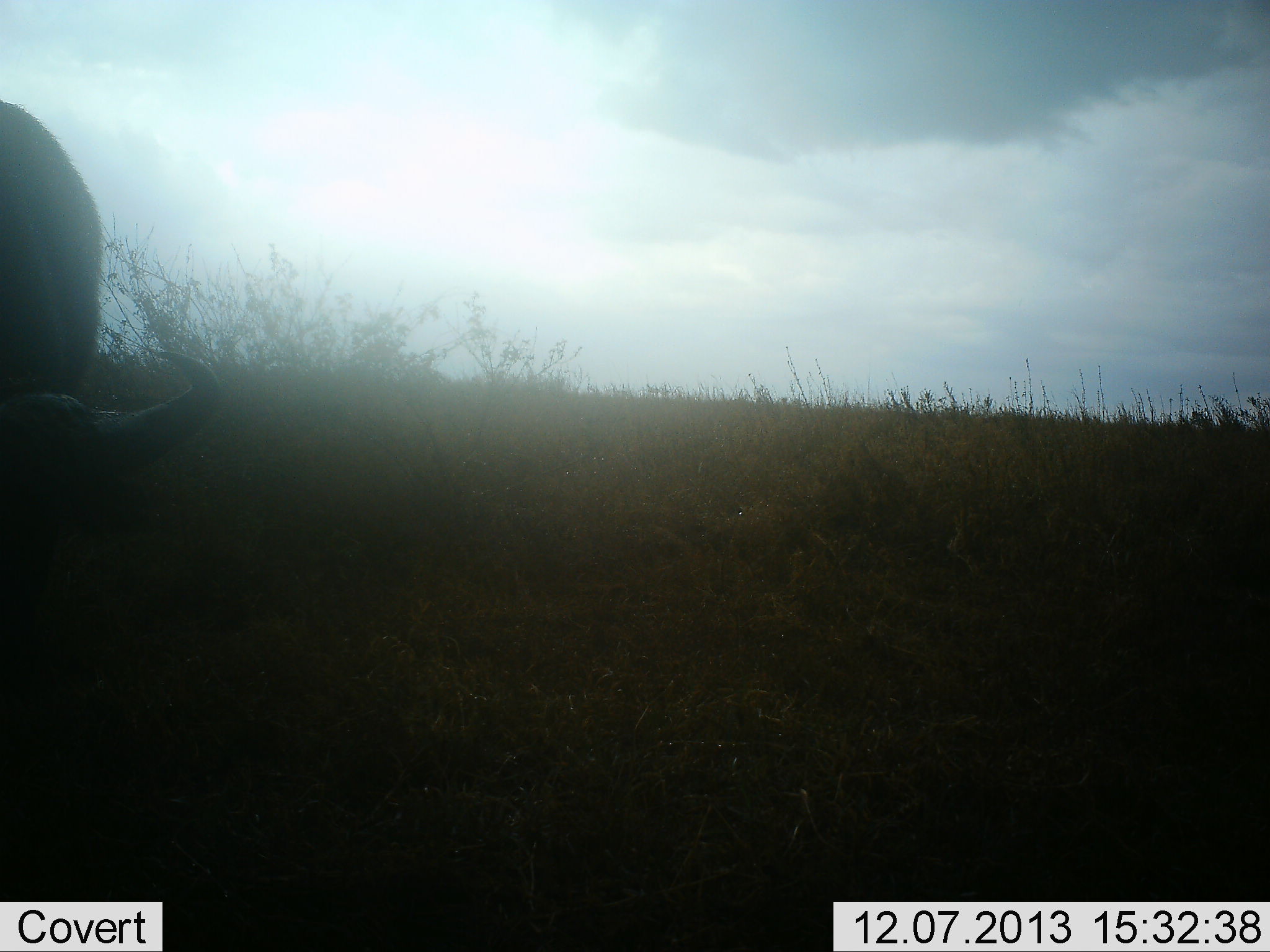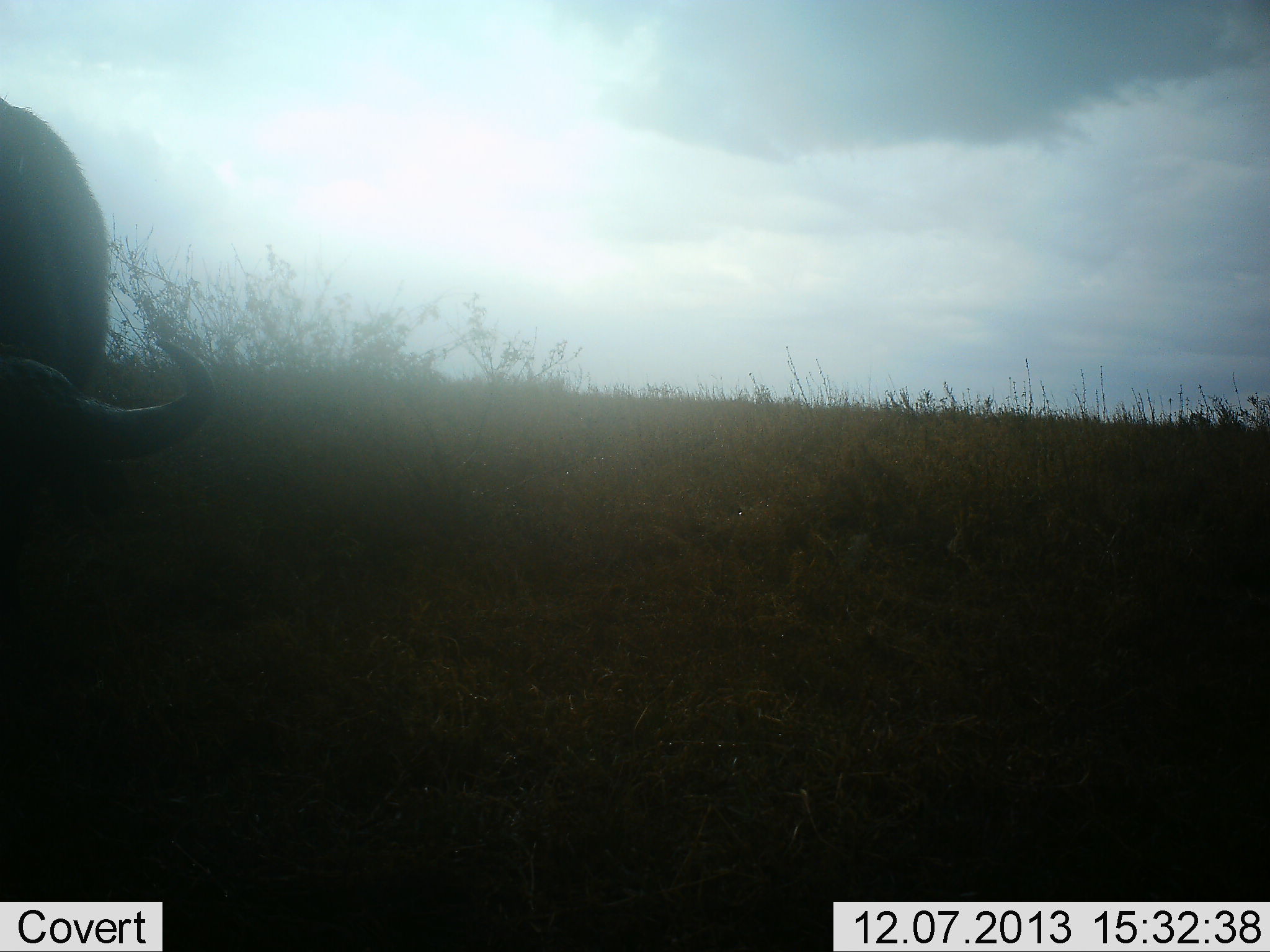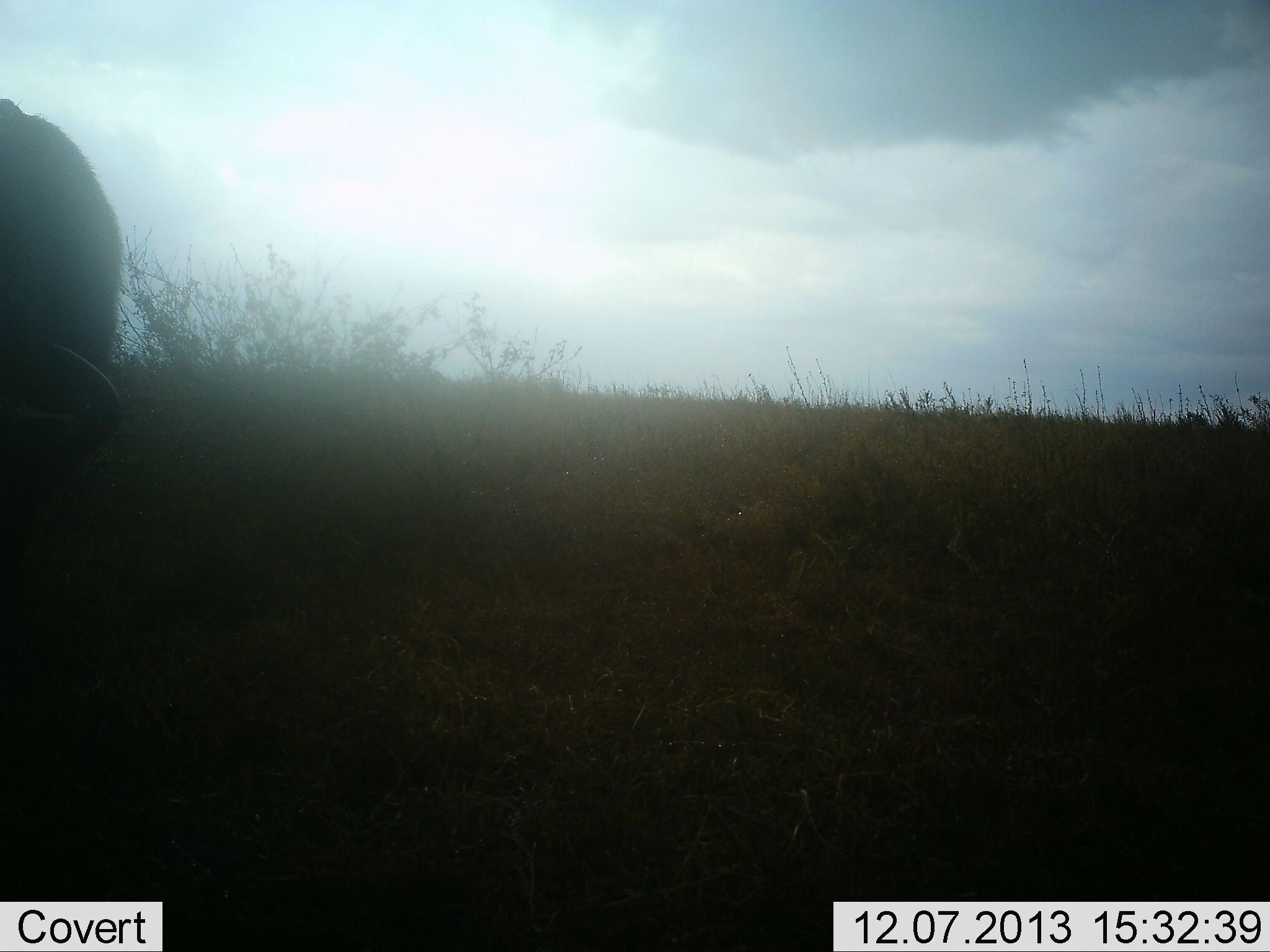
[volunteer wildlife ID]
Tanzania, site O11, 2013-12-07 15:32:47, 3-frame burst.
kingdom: Animalia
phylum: Chordata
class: Mammalia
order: Artiodactyla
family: Bovidae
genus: Syncerus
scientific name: Syncerus caffer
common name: cape buffalo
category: buffalo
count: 1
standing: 20%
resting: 0%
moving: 0%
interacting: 0%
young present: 0%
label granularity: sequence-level